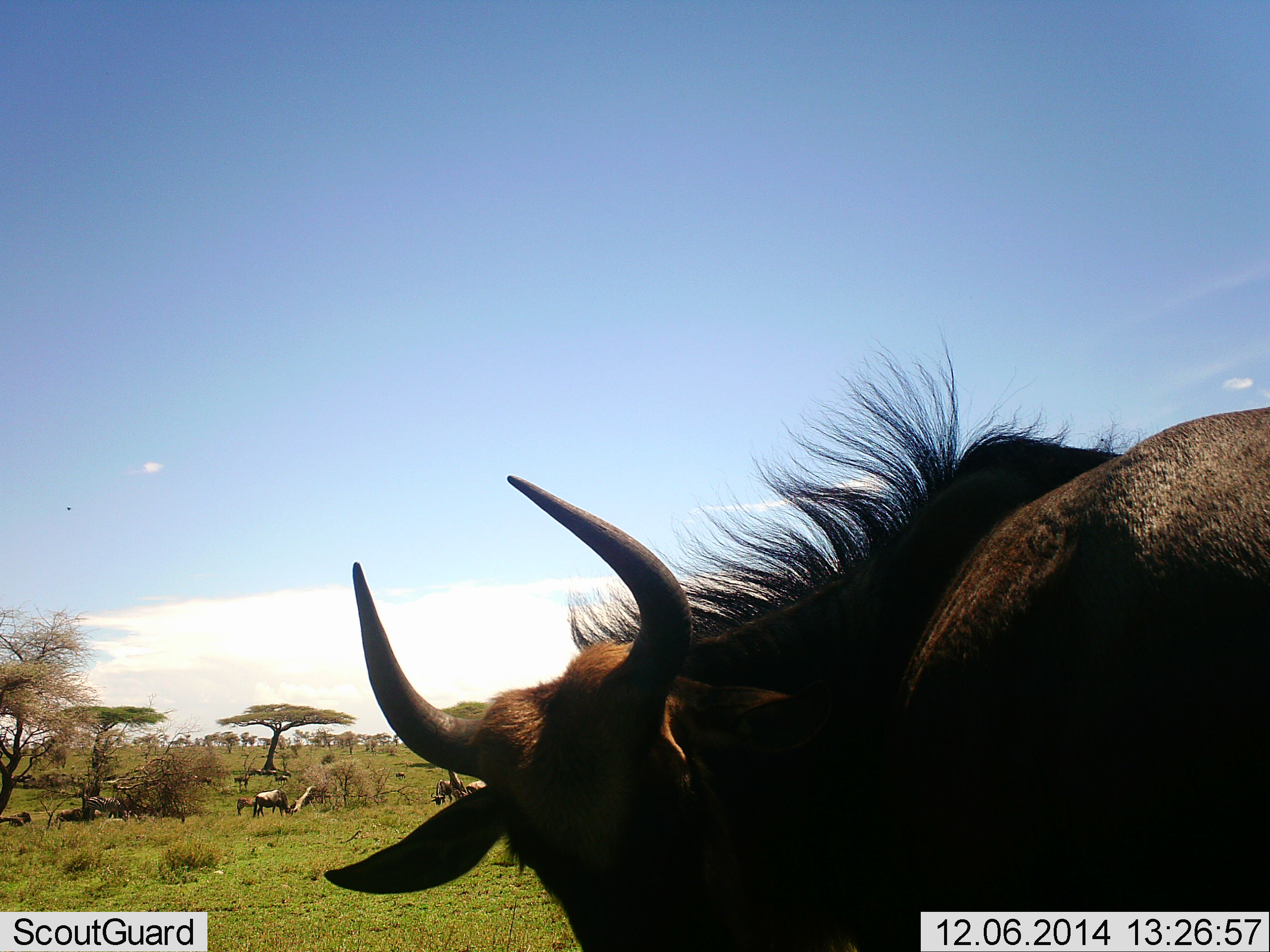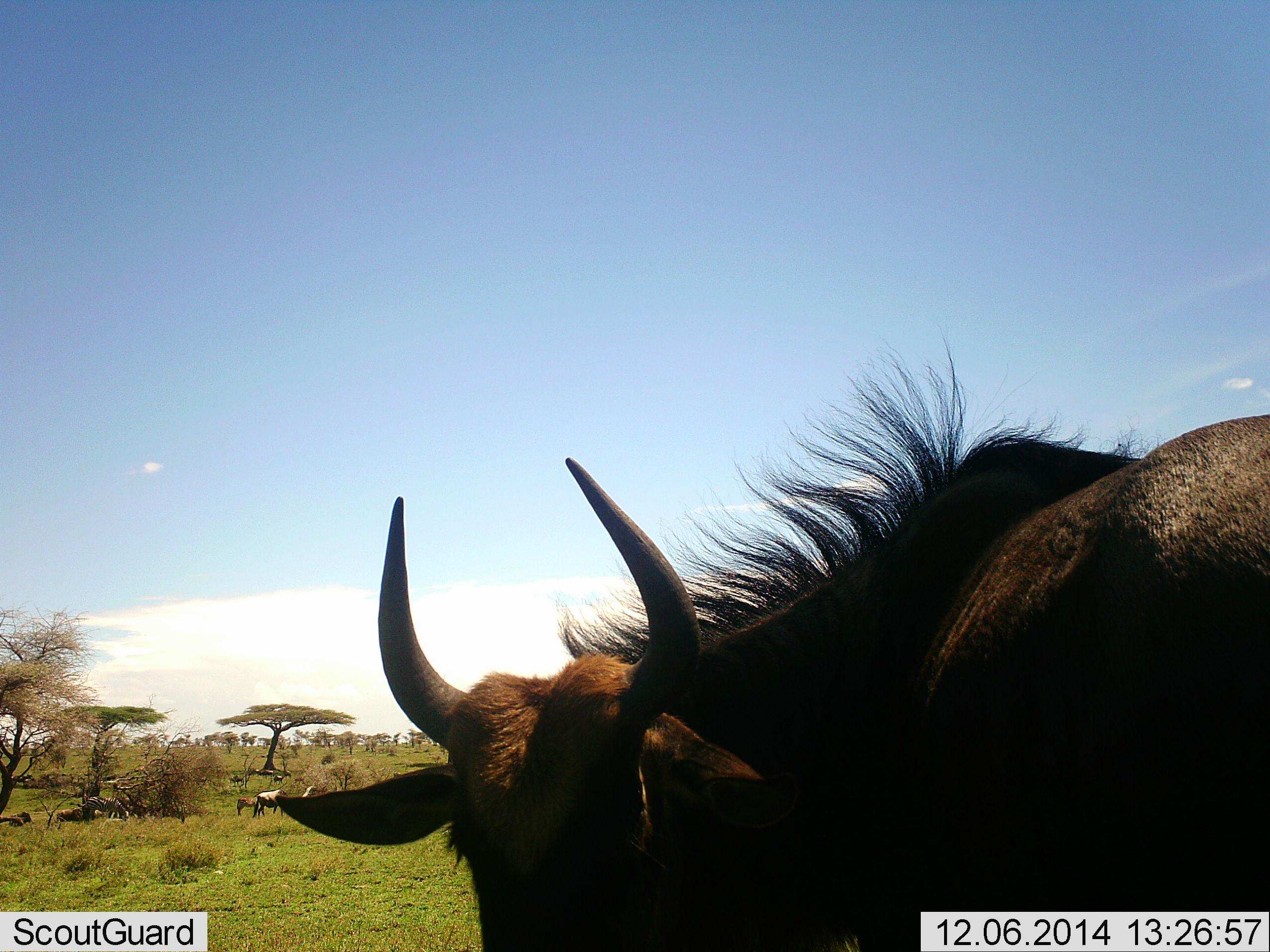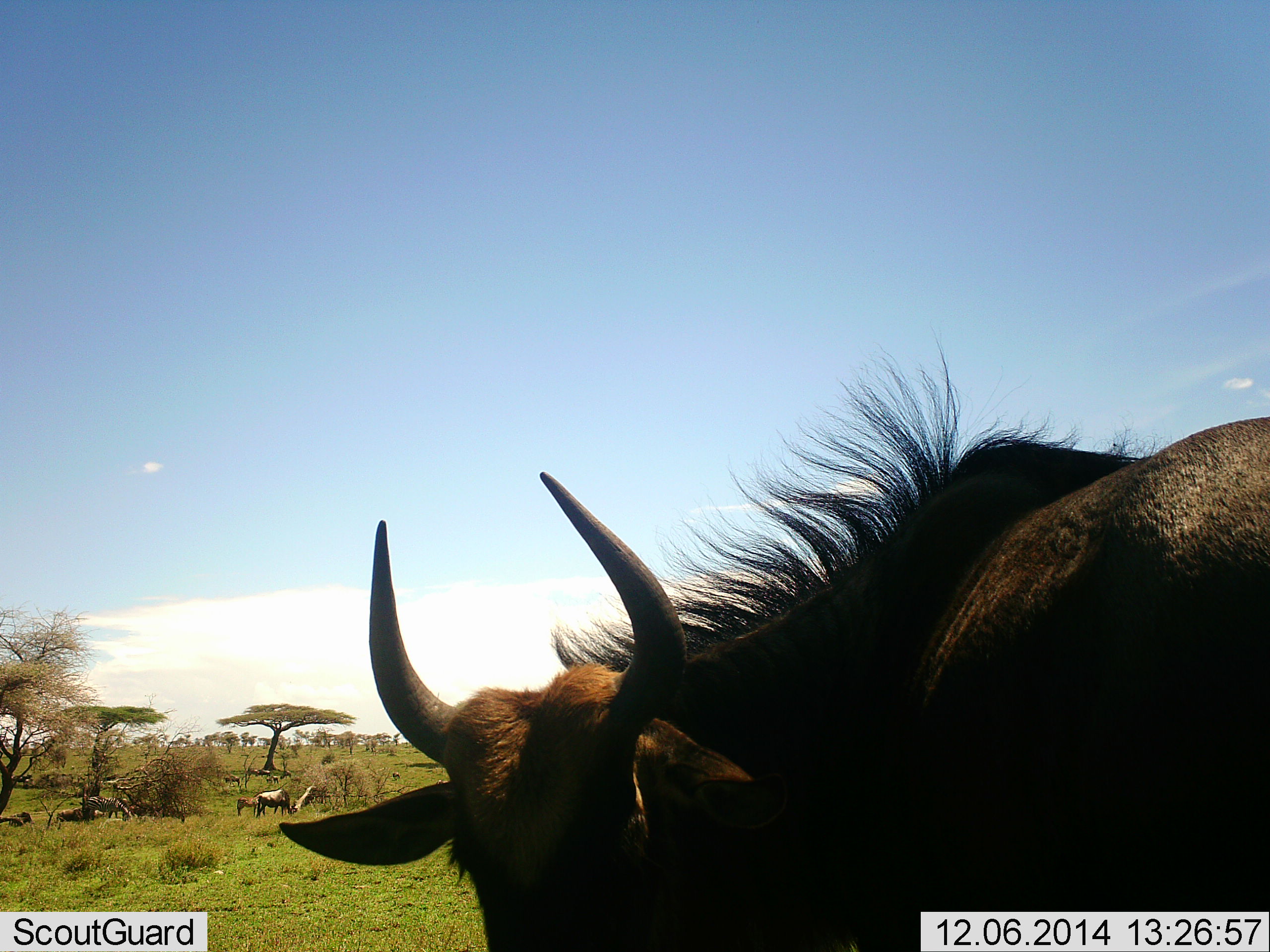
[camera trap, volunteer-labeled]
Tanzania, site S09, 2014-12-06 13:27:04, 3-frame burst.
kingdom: Animalia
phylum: Chordata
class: Mammalia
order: Artiodactyla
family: Bovidae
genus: Connochaetes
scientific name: Connochaetes taurinus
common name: blue wildebeest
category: wildebeest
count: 4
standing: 90%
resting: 10%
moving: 30%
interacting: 0%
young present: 20%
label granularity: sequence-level